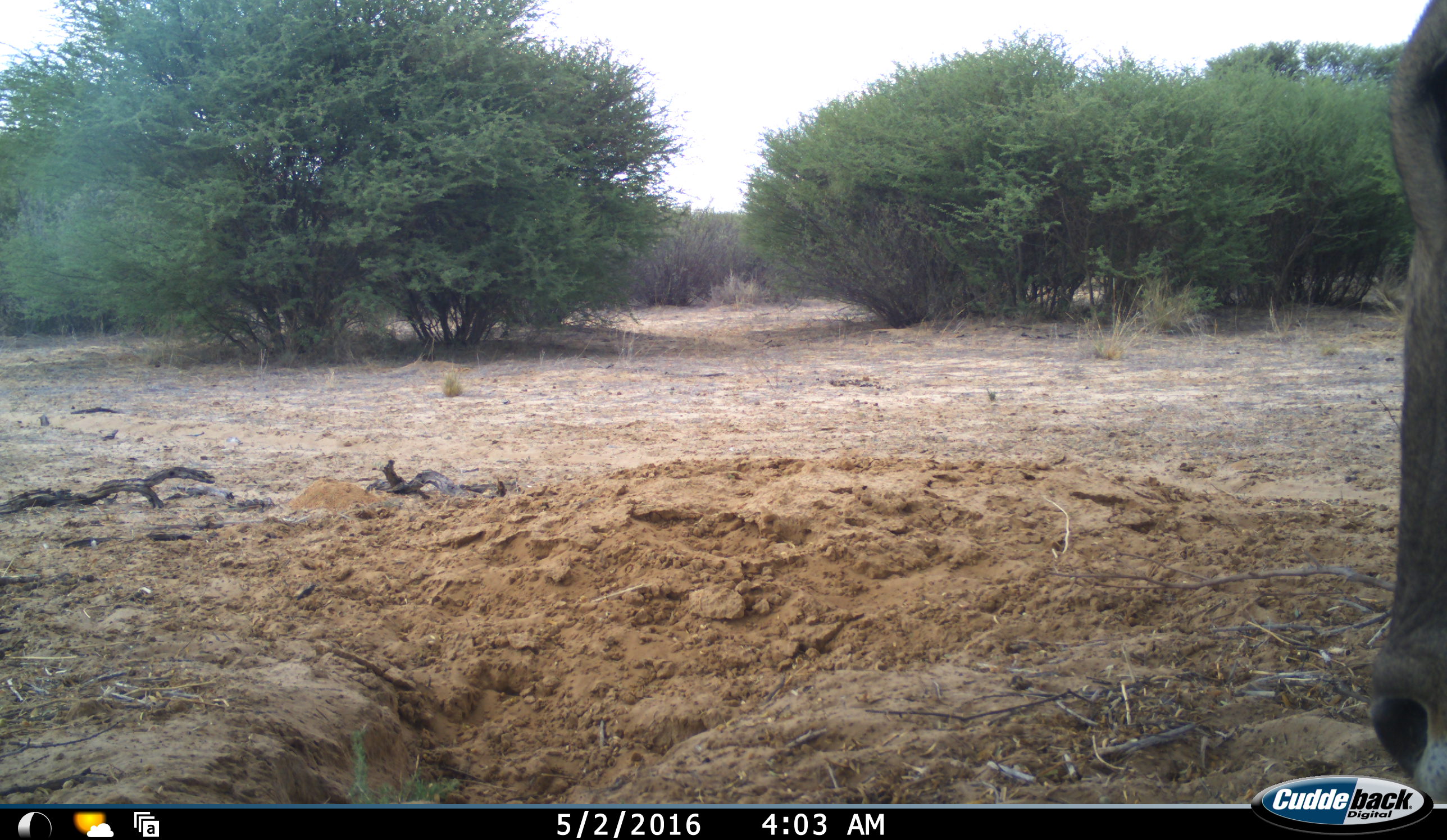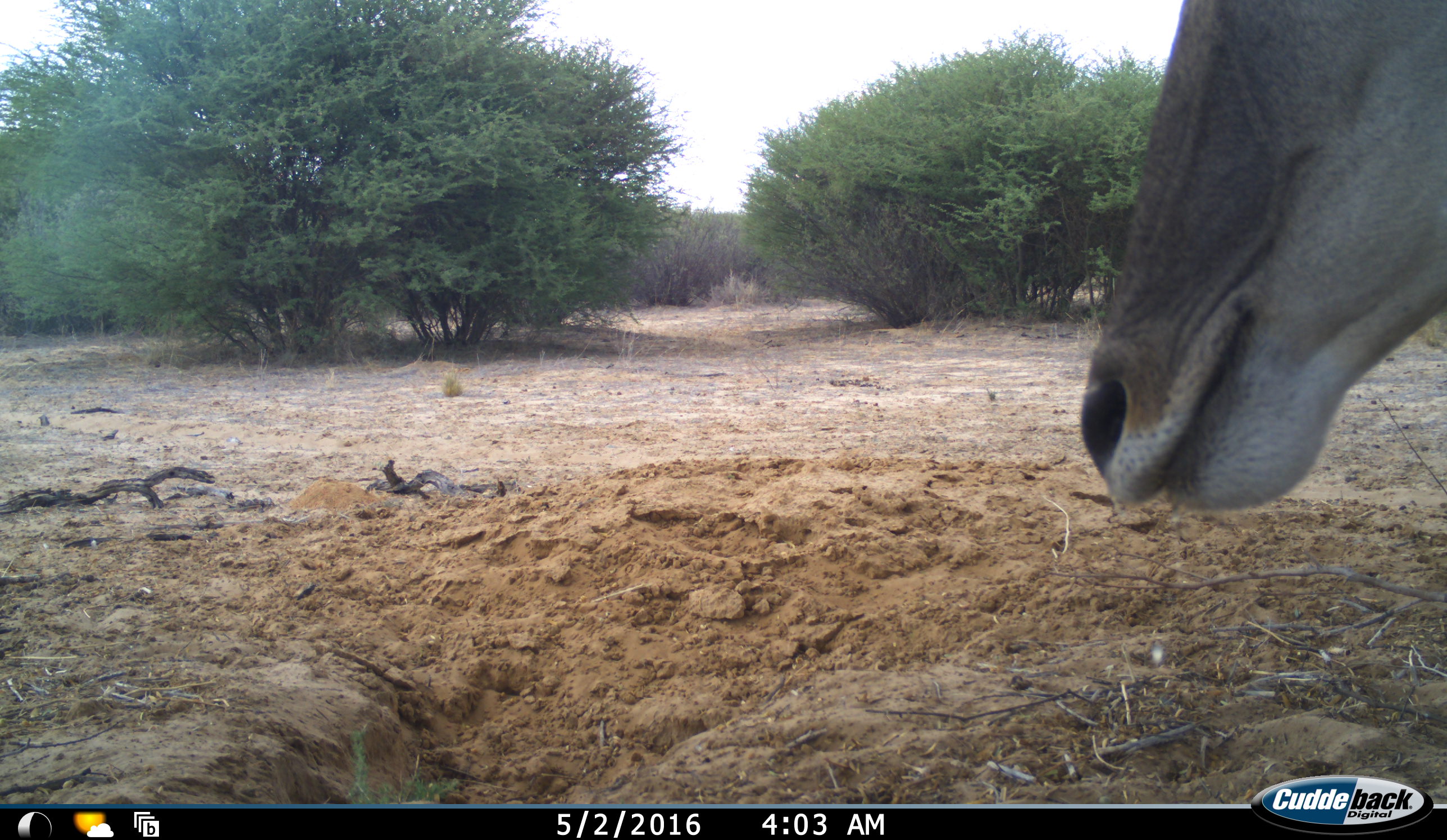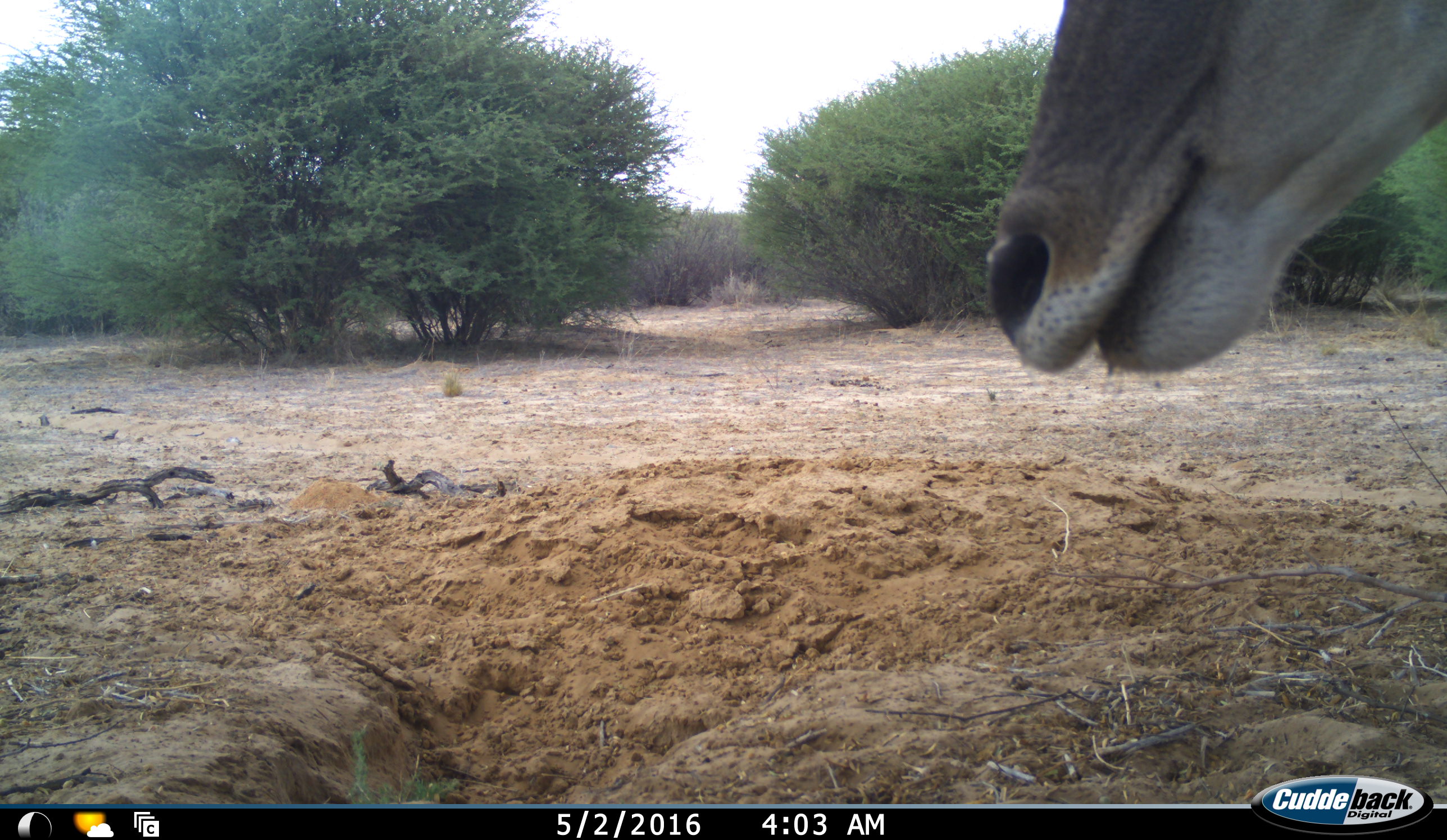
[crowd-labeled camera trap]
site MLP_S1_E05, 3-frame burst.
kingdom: Animalia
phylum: Chordata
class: Mammalia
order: Artiodactyla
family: Bovidae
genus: Tragelaphus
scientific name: Tragelaphus oryx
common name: eland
Eland (Tragelaphus oryx), count 1. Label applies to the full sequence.